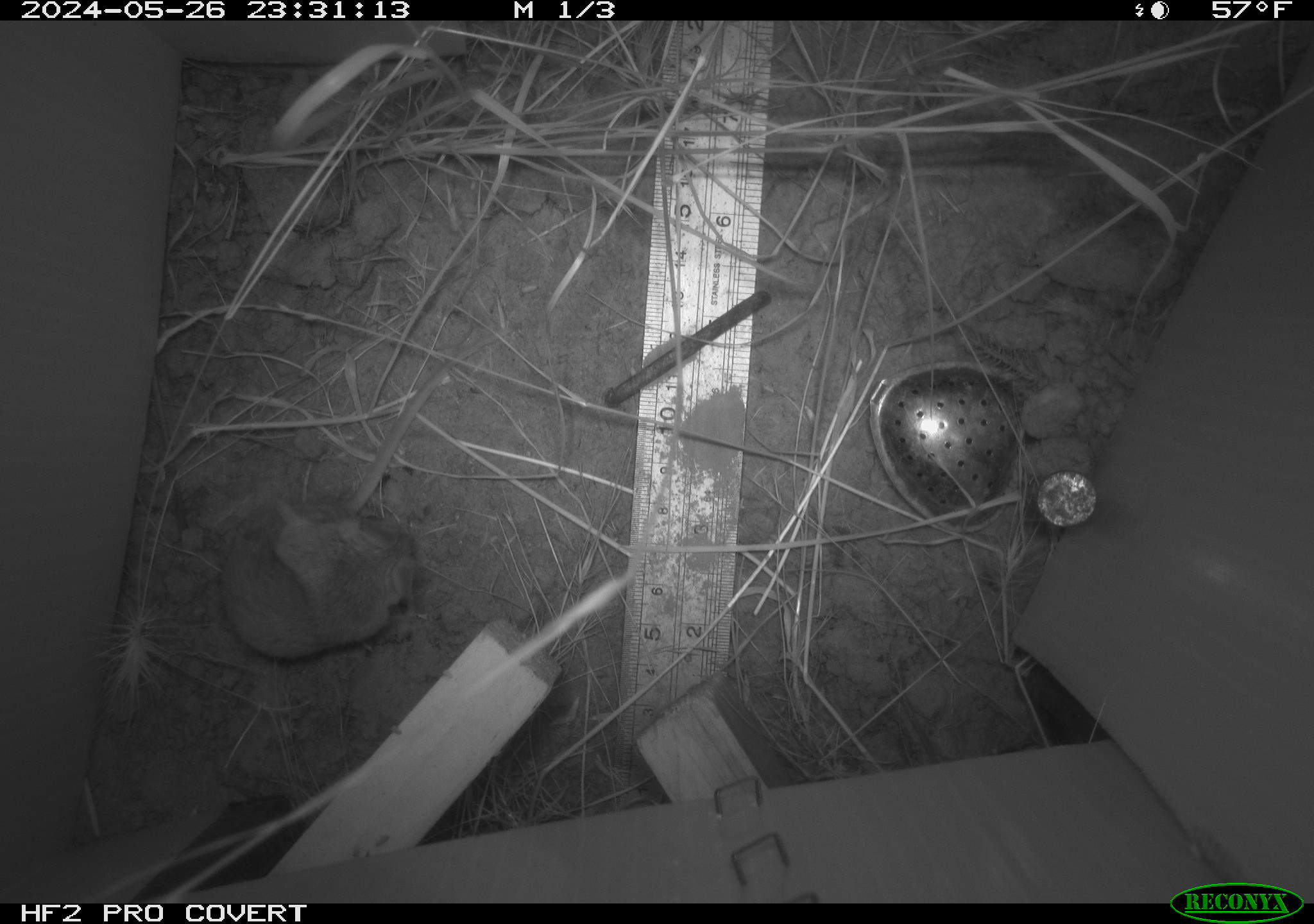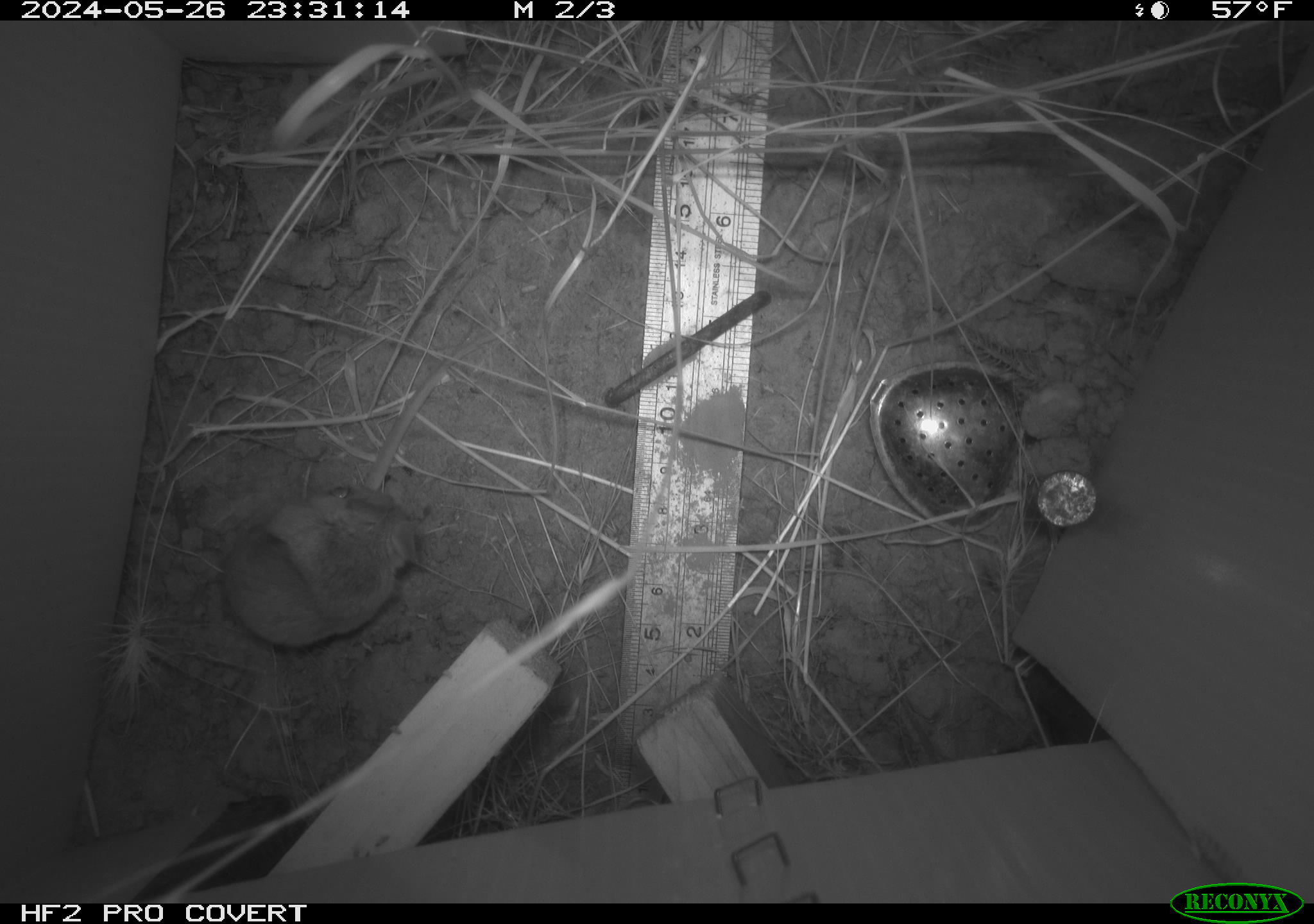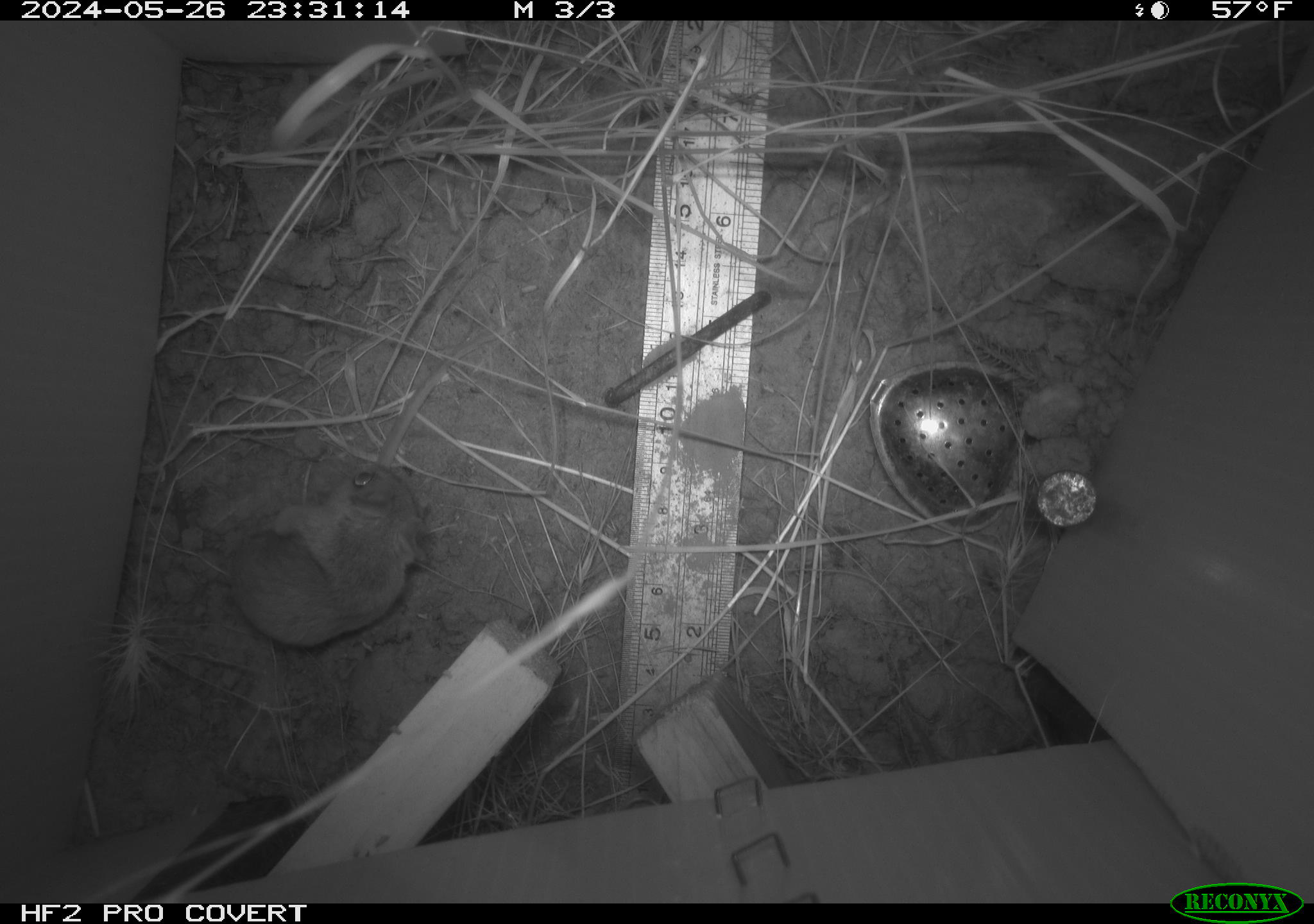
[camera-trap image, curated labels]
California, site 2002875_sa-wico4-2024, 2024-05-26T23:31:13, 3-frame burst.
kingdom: Animalia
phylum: Chordata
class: Mammalia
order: Rodentia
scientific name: Rodentia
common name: rodent